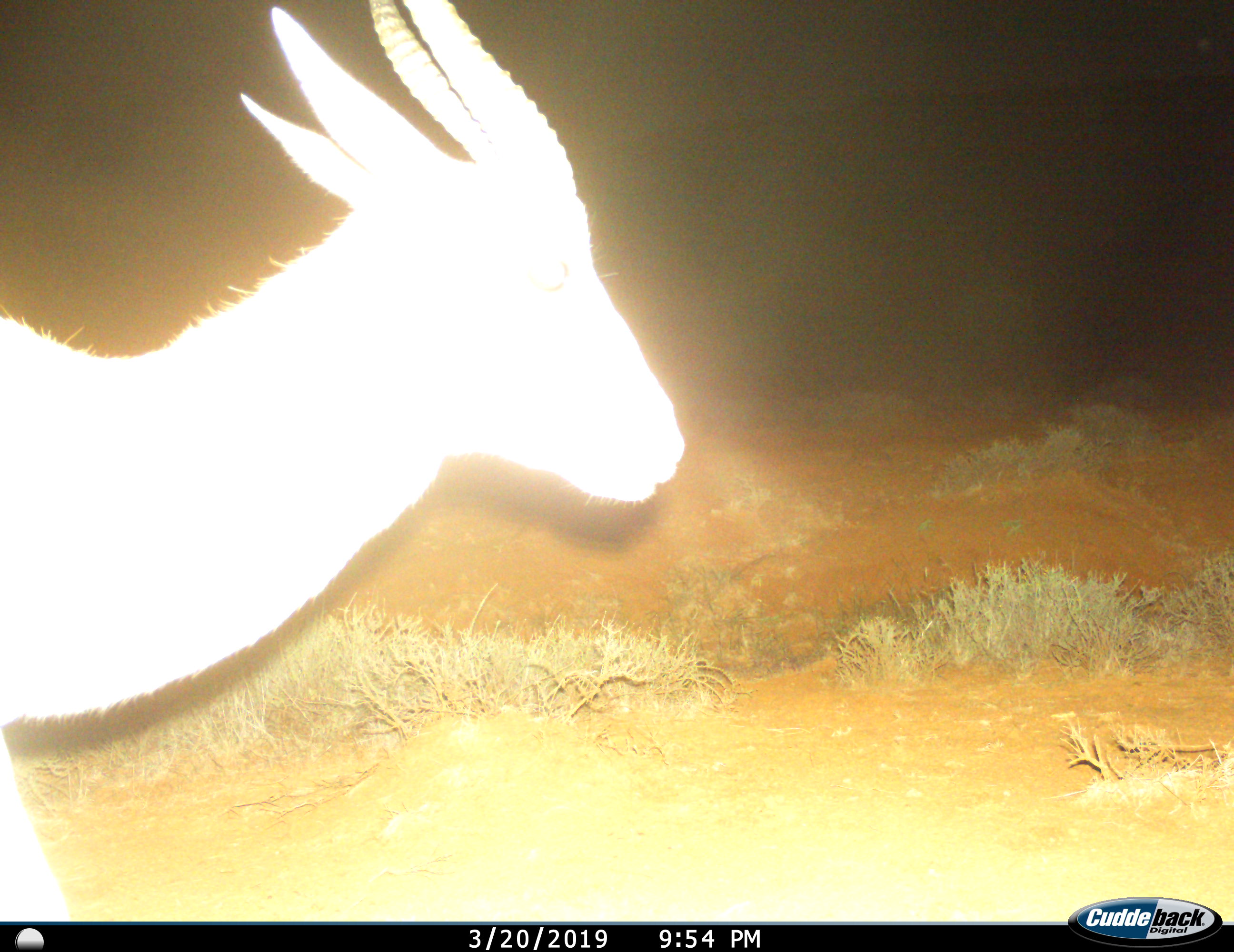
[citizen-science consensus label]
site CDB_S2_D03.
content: unidentified animal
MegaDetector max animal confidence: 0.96